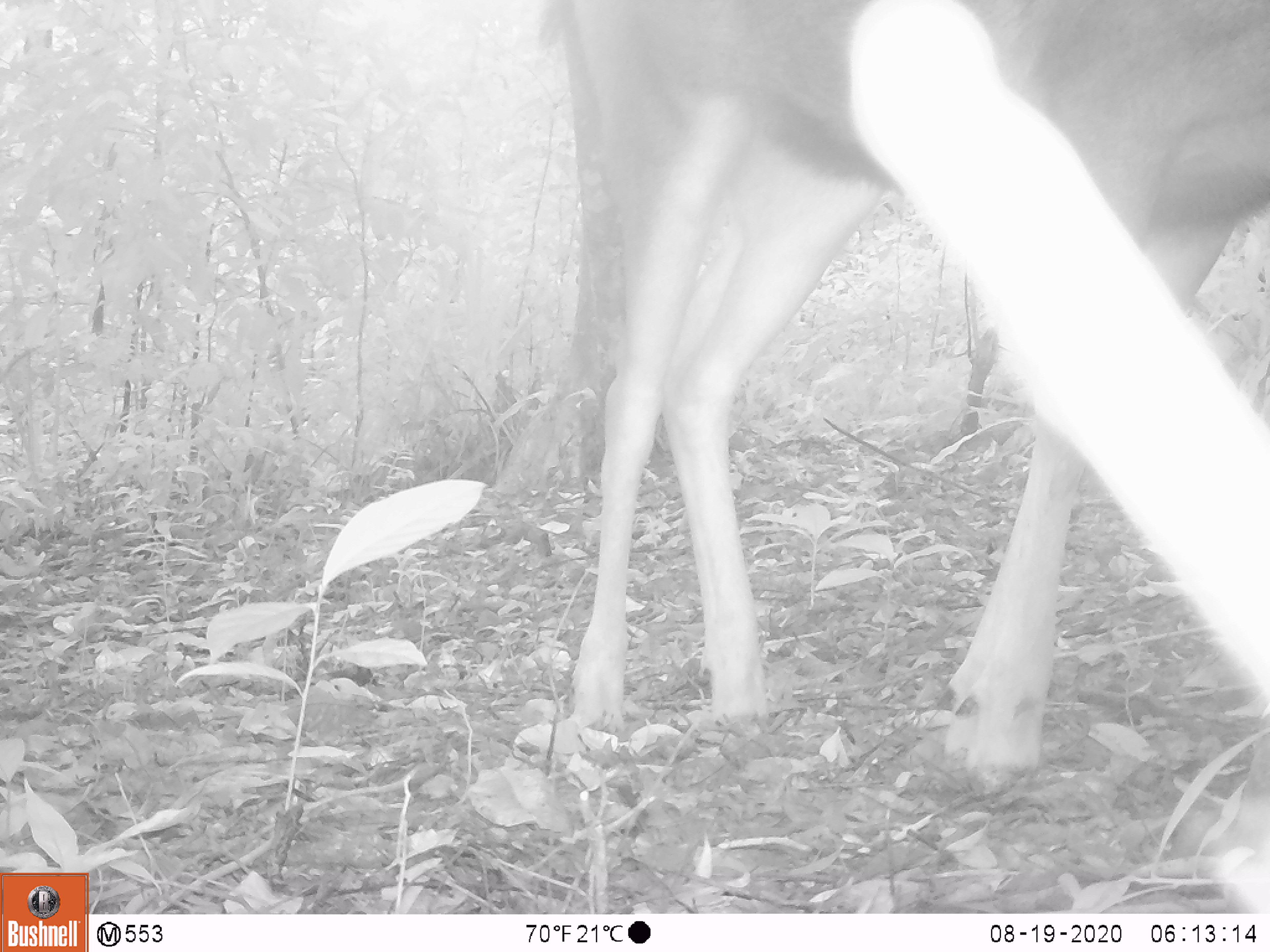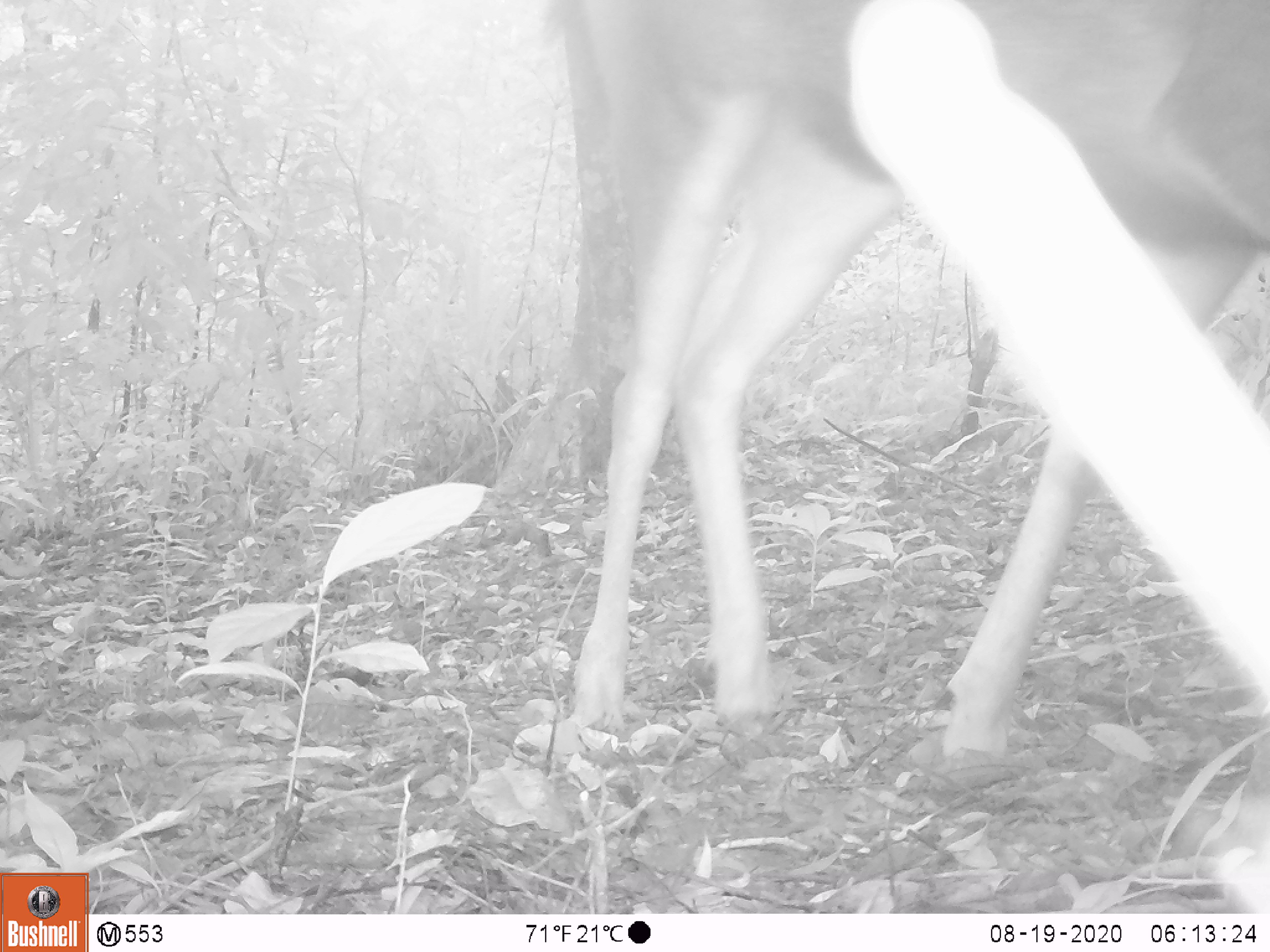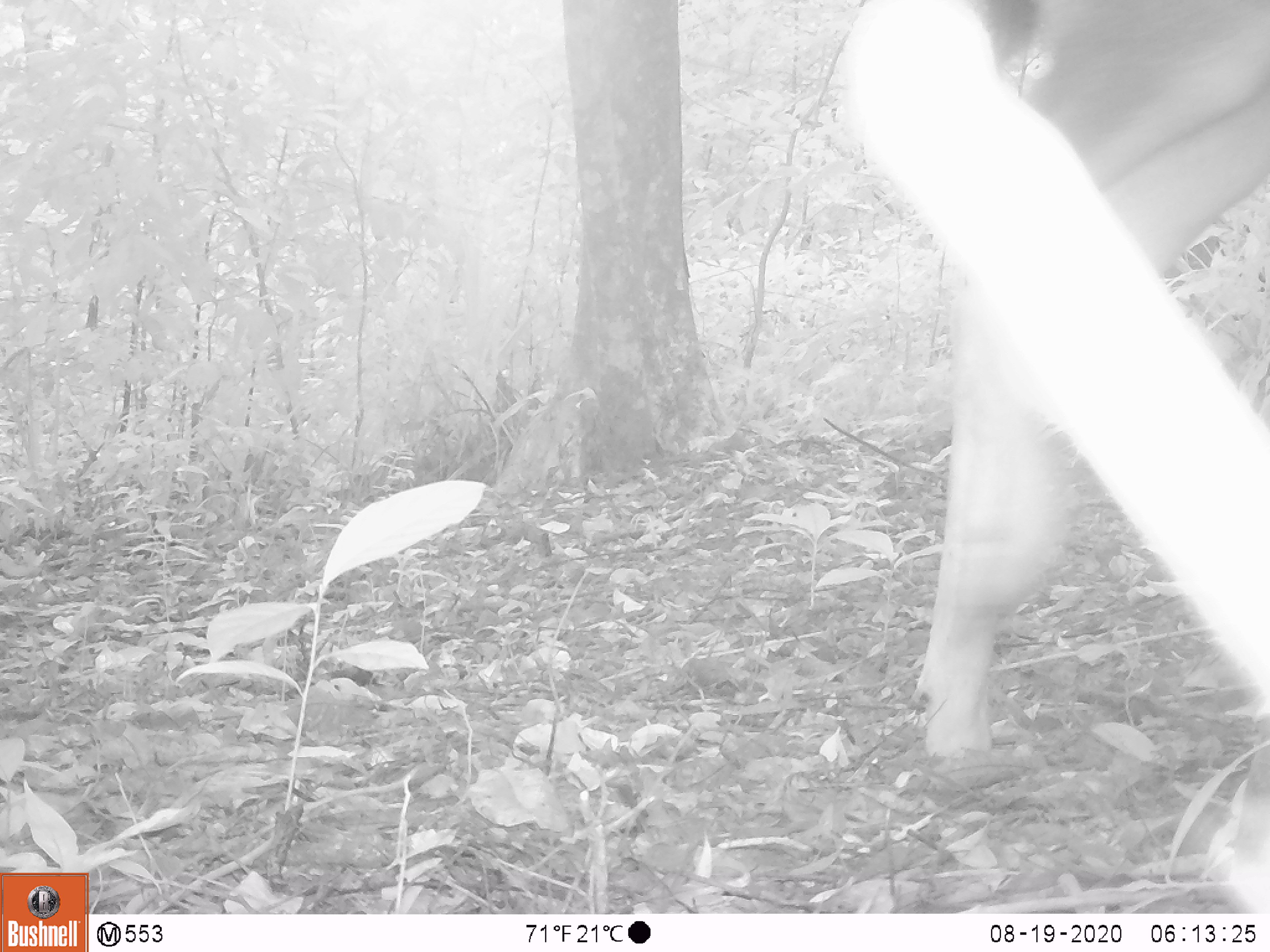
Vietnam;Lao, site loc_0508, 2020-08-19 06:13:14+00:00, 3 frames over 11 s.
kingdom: Animalia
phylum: Chordata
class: Mammalia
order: Artiodactyla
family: Cervidae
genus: Rusa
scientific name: Rusa unicolor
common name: sambar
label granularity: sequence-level